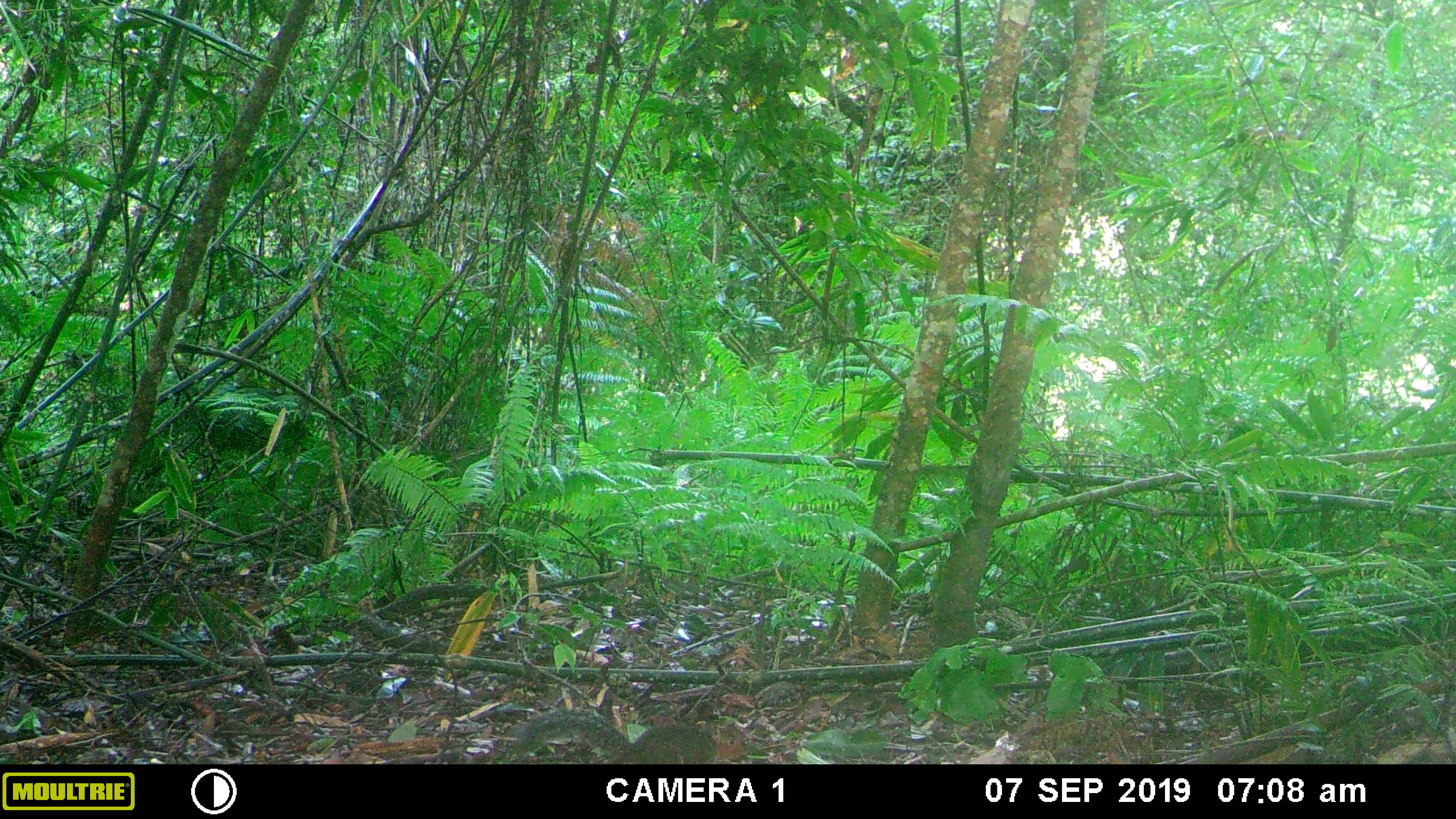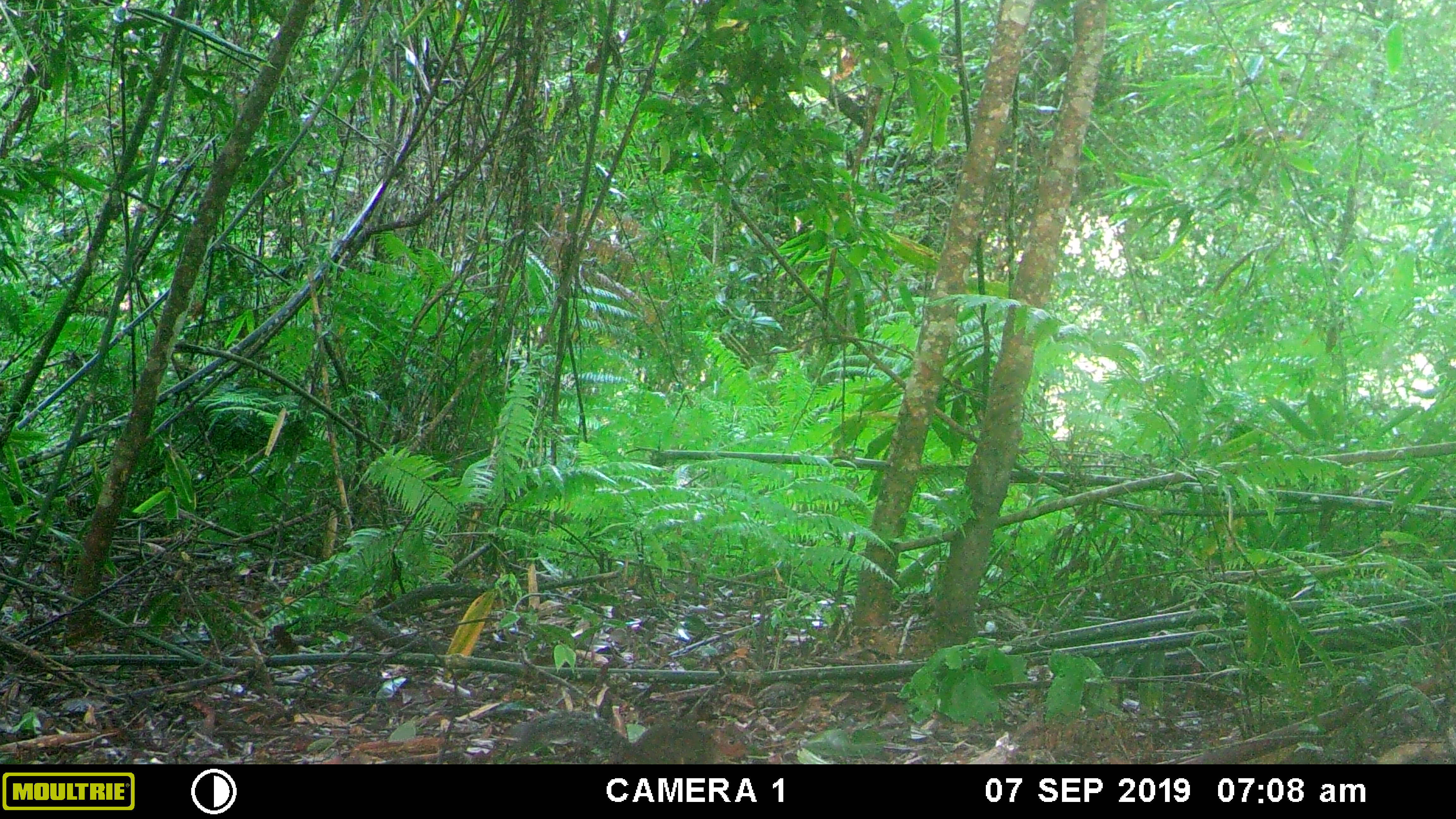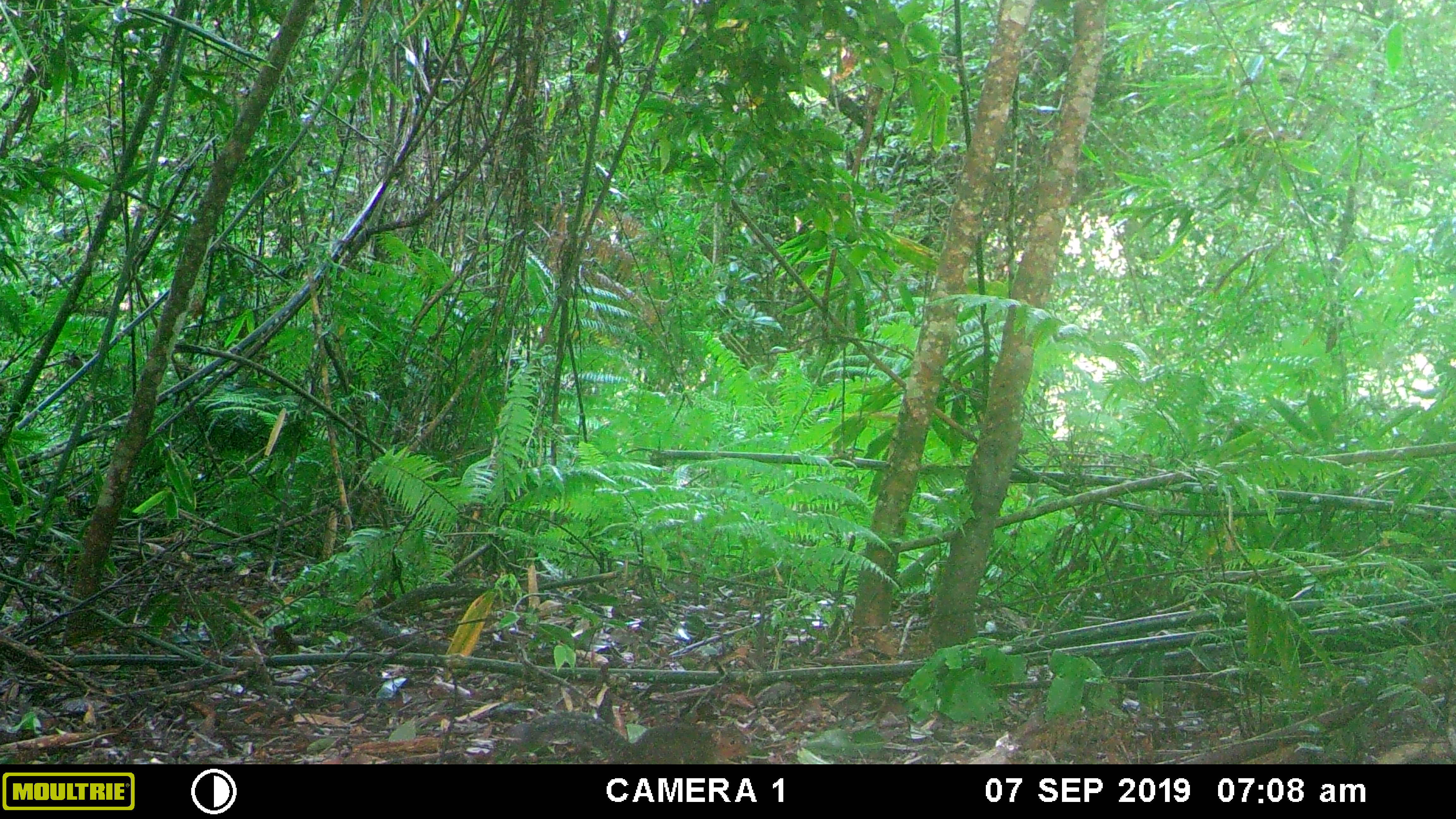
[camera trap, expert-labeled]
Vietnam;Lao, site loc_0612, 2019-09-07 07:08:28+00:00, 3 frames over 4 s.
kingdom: Animalia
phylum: Chordata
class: Mammalia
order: Rodentia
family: Sciuridae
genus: Dremomys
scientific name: Dremomys rufigenis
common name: red-cheeked squirrel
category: red cheeked squirrel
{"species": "red cheeked squirrel (red-cheeked squirrel) (Dremomys rufigenis)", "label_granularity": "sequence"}